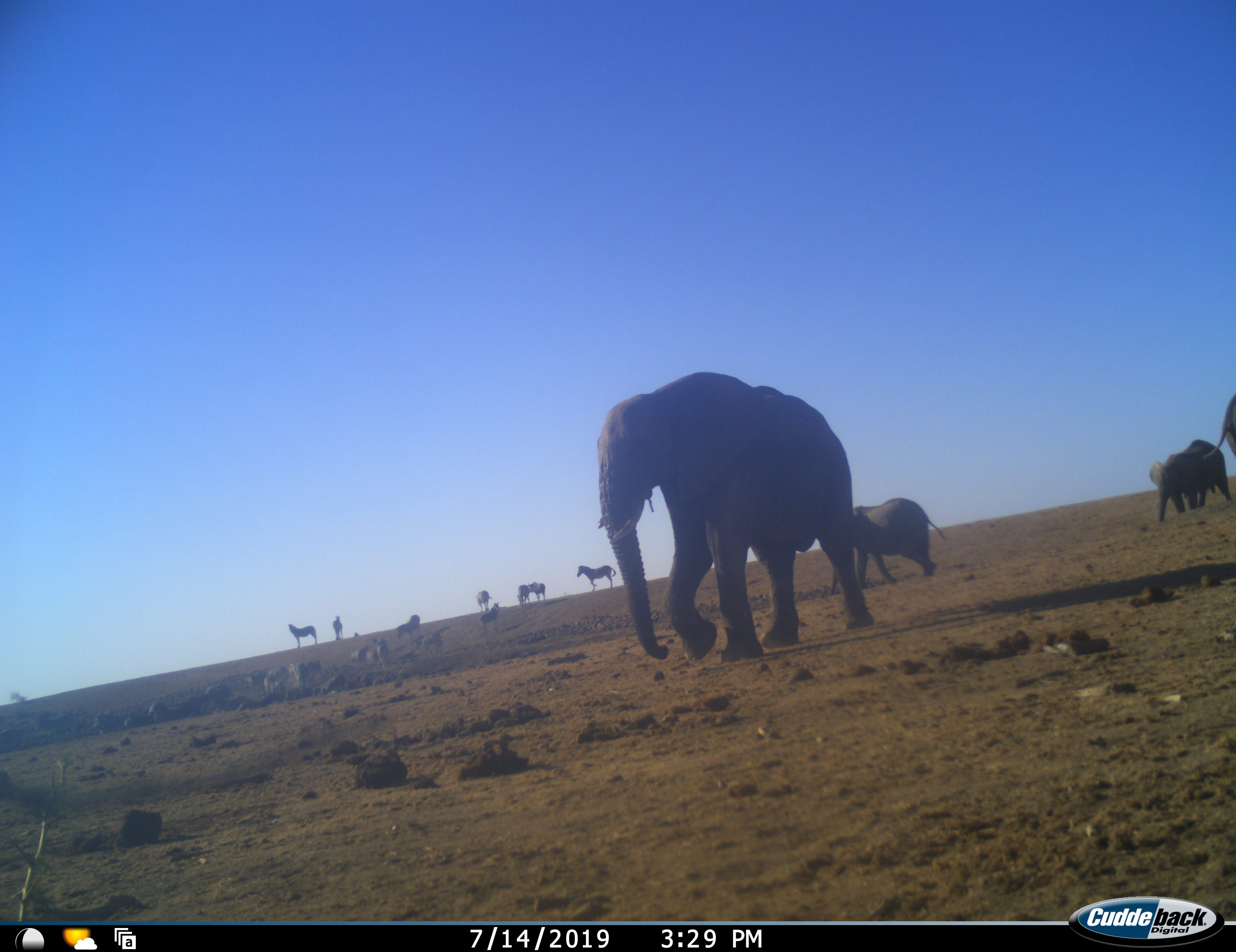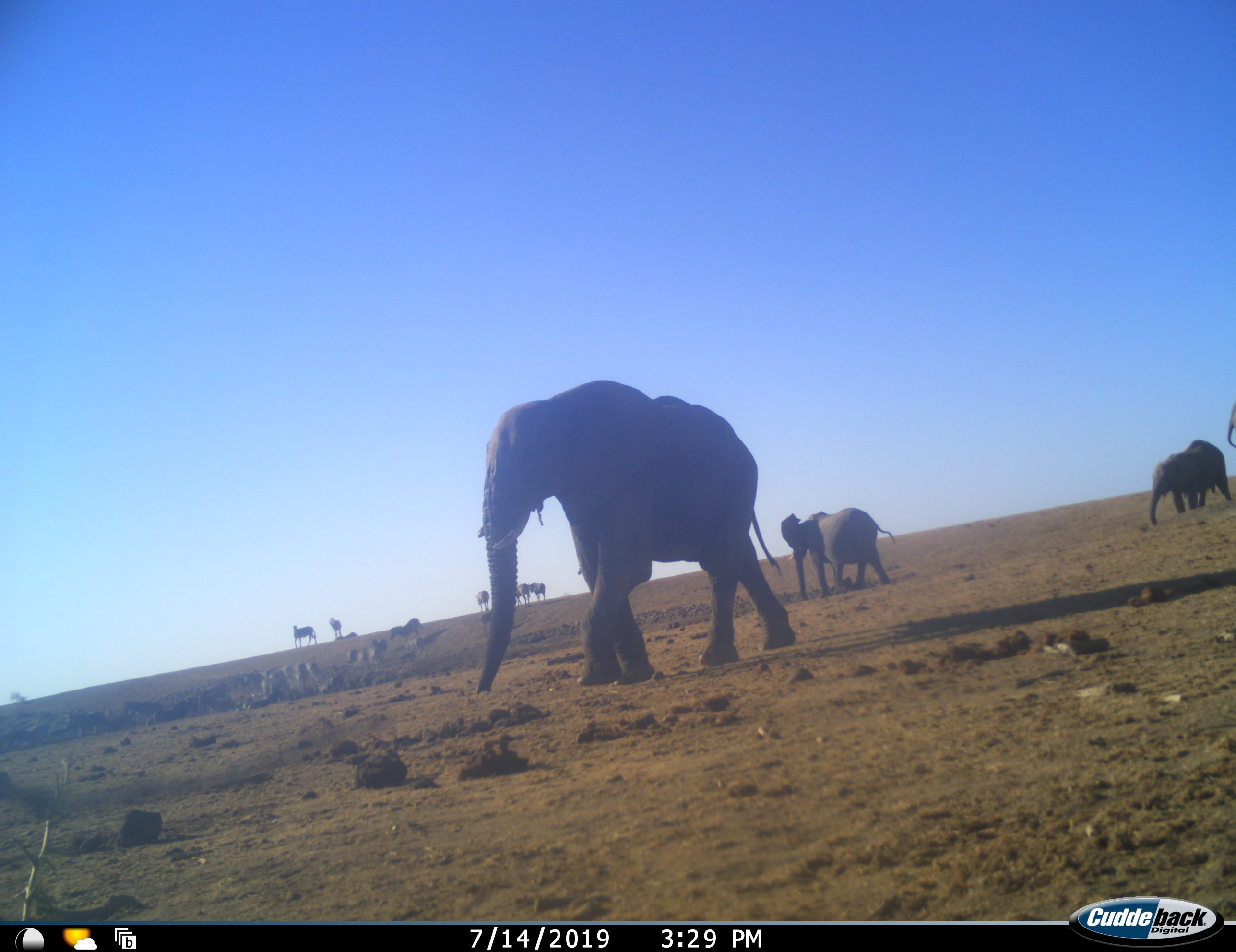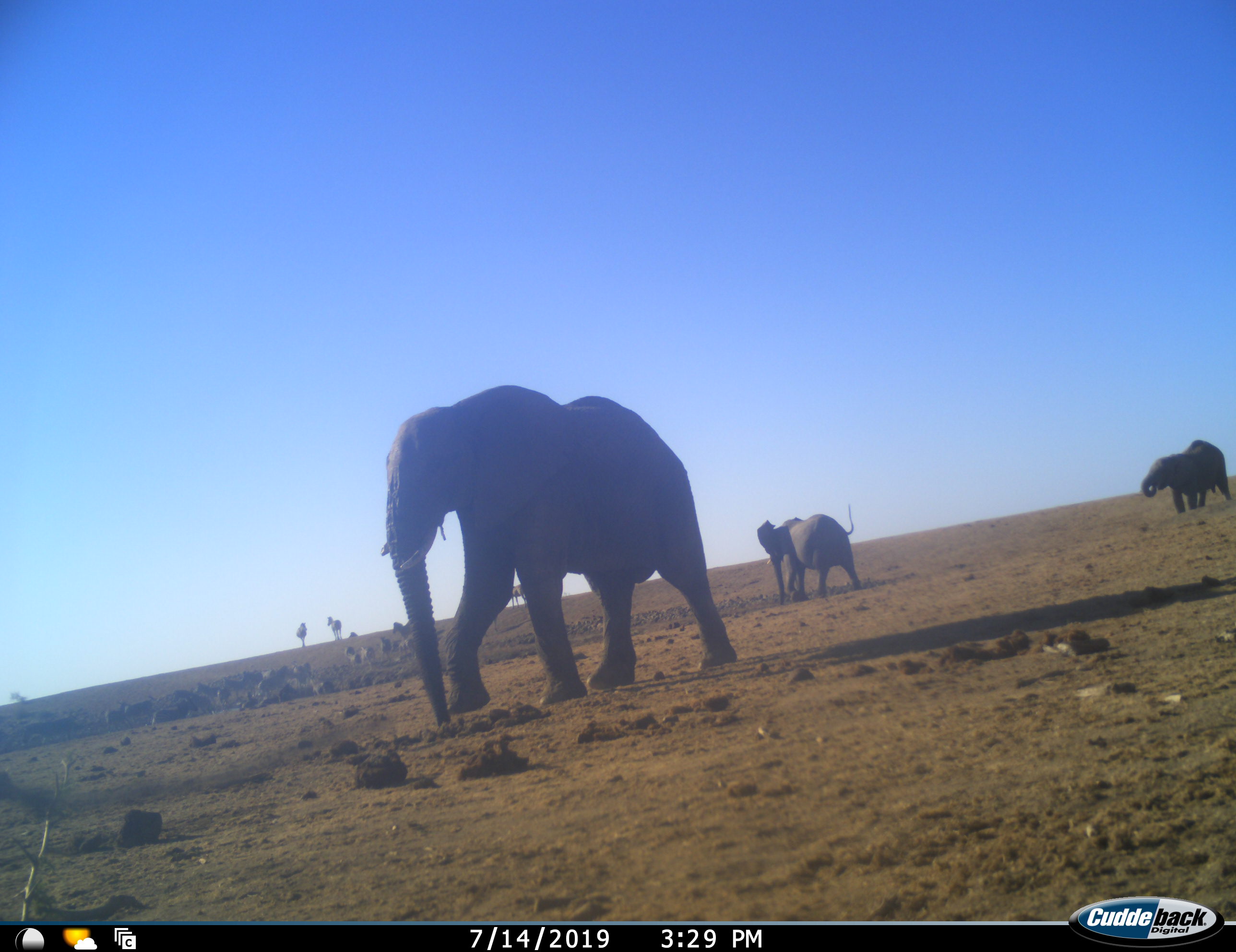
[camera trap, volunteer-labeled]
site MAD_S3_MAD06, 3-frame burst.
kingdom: Animalia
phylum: Chordata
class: Mammalia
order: Proboscidea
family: Elephantidae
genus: Loxodonta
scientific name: Loxodonta africana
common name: african bush elephant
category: elephant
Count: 4.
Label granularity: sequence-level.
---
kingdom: Animalia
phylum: Chordata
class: Mammalia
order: Perissodactyla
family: Equidae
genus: Equus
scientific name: Equus quagga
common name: plains zebra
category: zebraplains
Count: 11-50.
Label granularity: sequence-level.